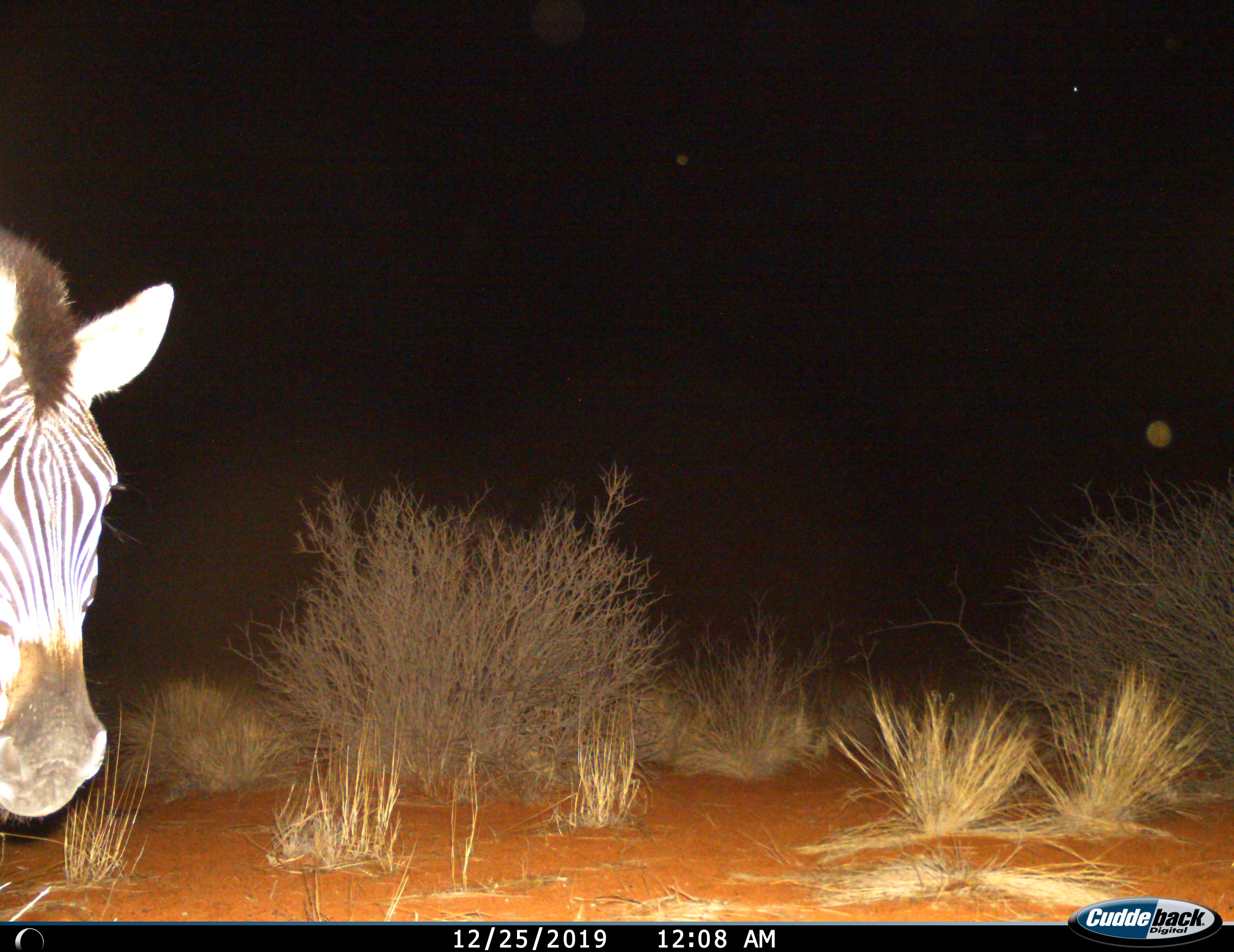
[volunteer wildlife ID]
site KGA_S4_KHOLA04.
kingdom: Animalia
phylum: Chordata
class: Mammalia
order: Perissodactyla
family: Equidae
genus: Equus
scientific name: Equus quagga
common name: plains zebra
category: zebraplains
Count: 1.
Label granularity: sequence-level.